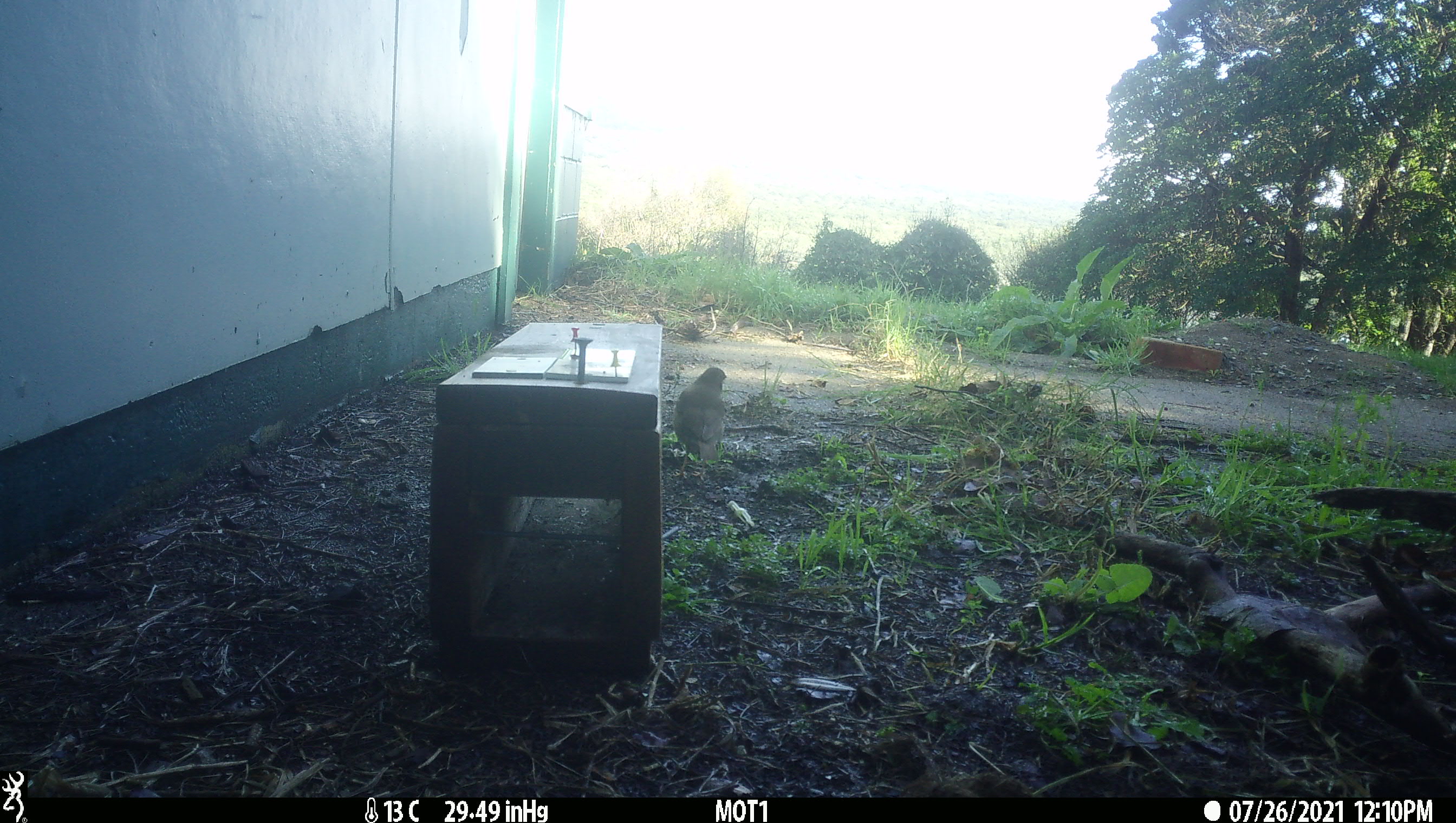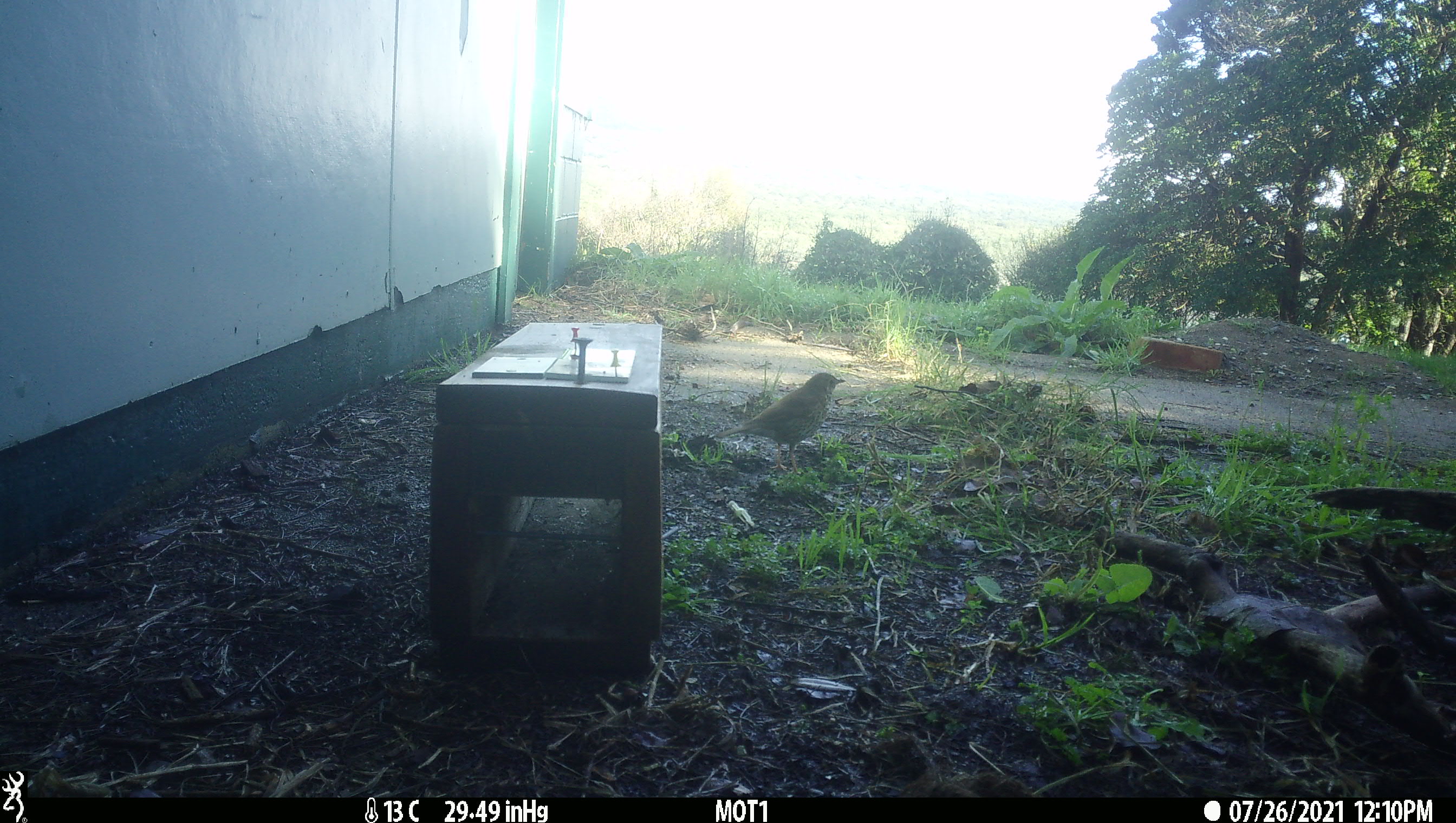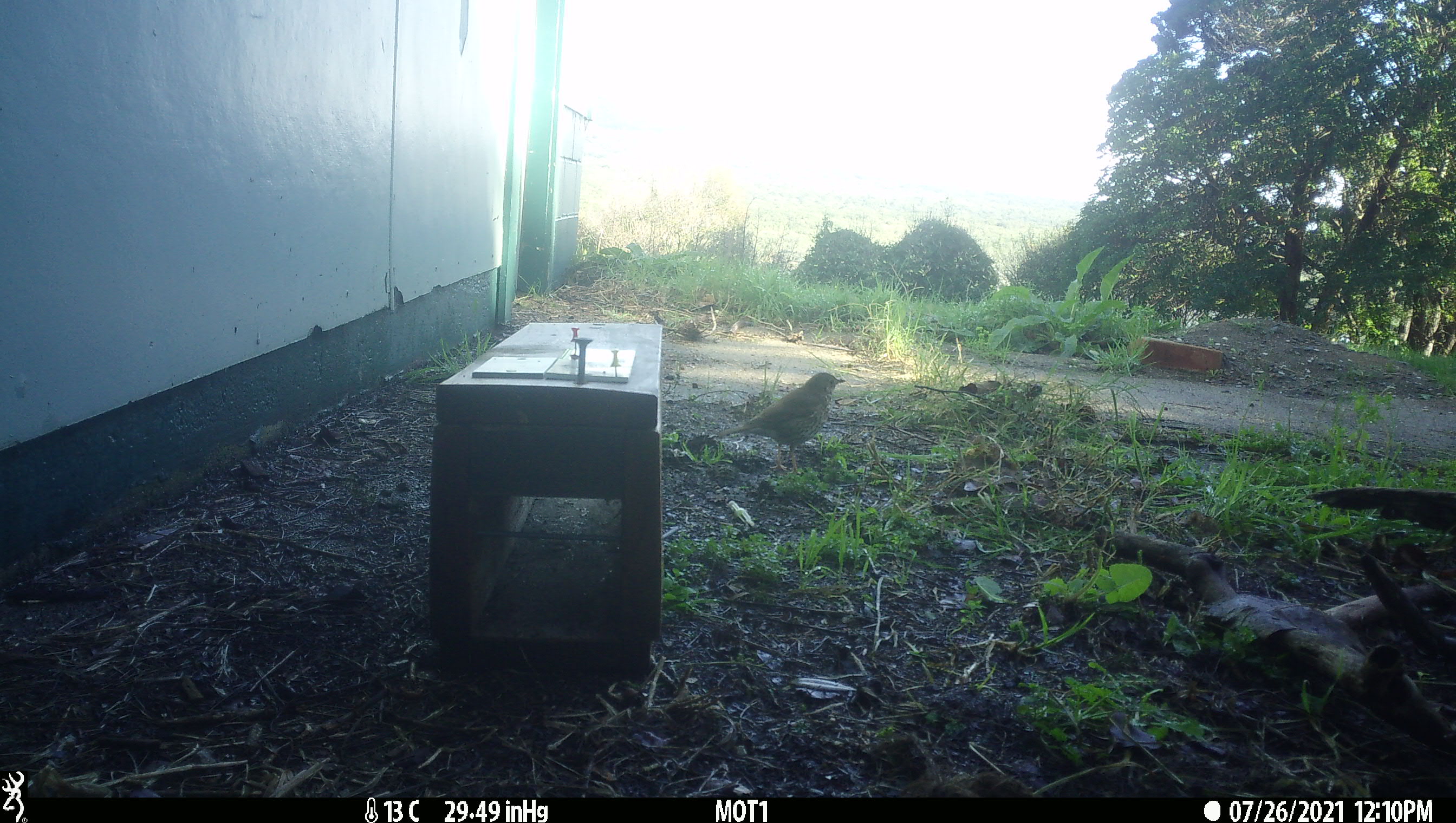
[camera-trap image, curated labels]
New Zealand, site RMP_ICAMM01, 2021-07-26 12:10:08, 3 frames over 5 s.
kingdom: Animalia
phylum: Chordata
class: Aves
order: Passeriformes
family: Turdidae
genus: Turdus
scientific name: Turdus philomelos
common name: song thrush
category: thrush